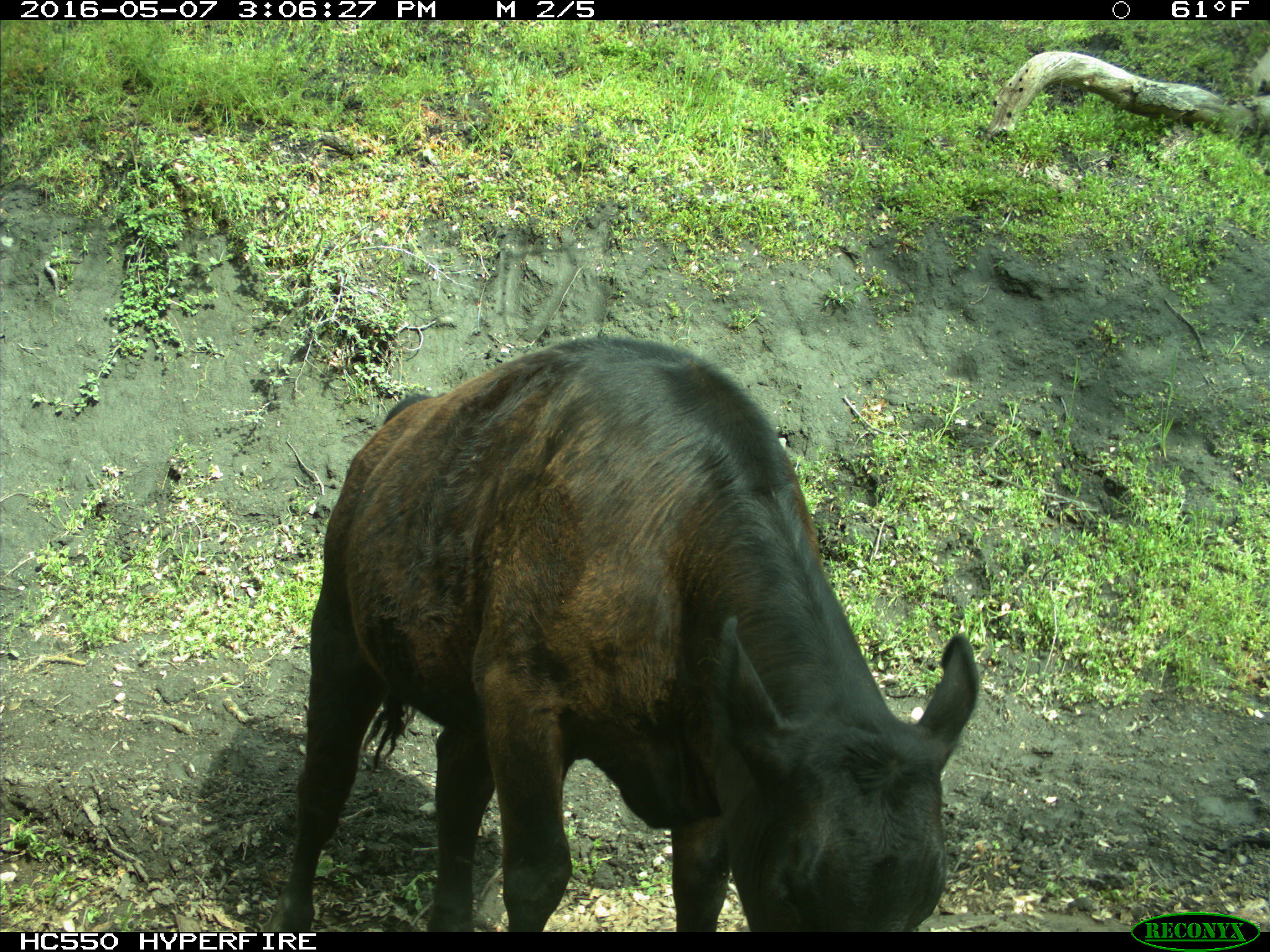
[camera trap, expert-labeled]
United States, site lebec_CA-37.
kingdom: Animalia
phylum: Chordata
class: Mammalia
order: Artiodactyla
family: Bovidae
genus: Bos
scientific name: Bos taurus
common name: domestic cow